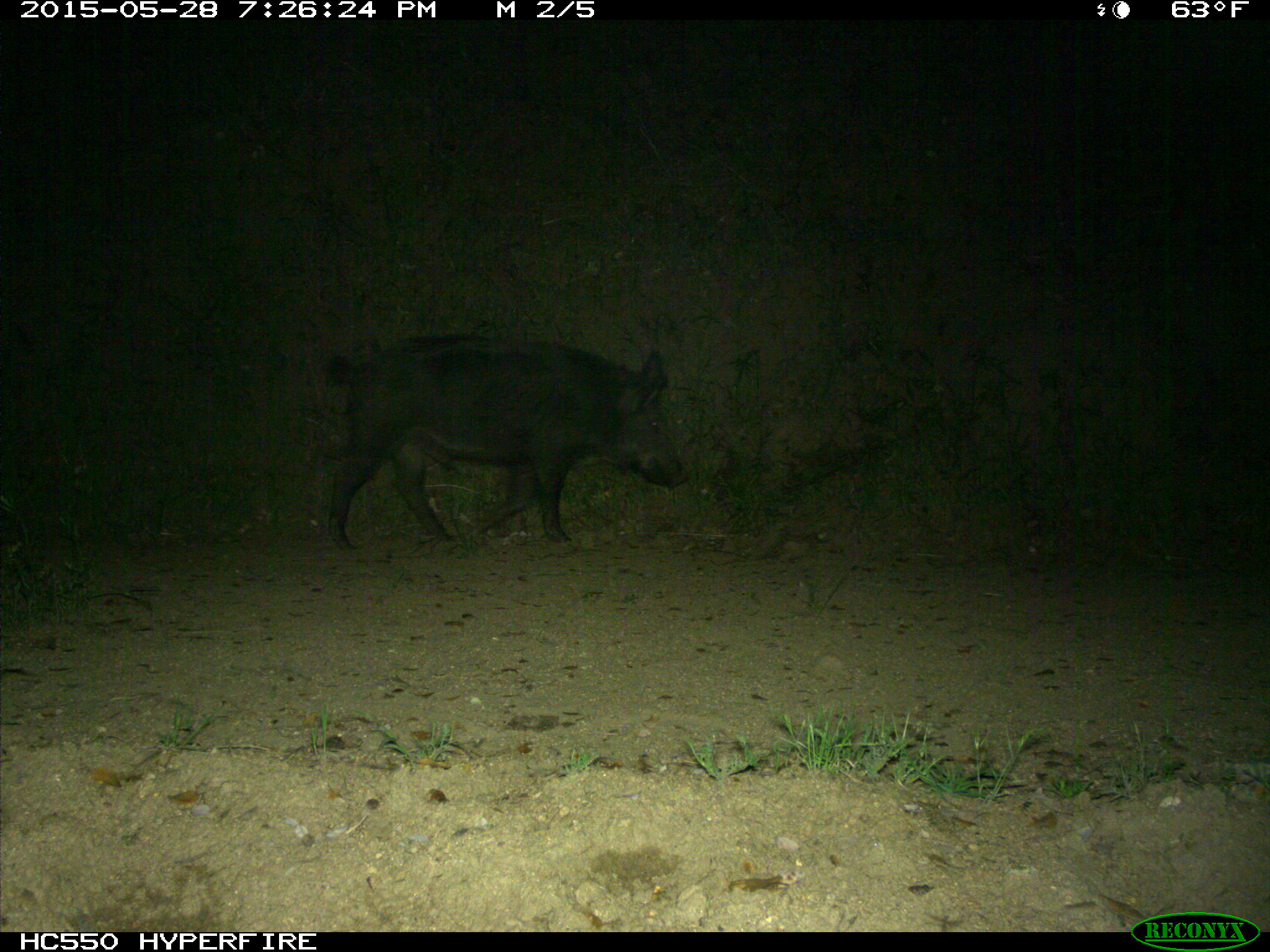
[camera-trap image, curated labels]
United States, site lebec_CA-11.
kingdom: Animalia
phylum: Chordata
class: Mammalia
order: Artiodactyla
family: Suidae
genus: Sus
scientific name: Sus scrofa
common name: wild boar